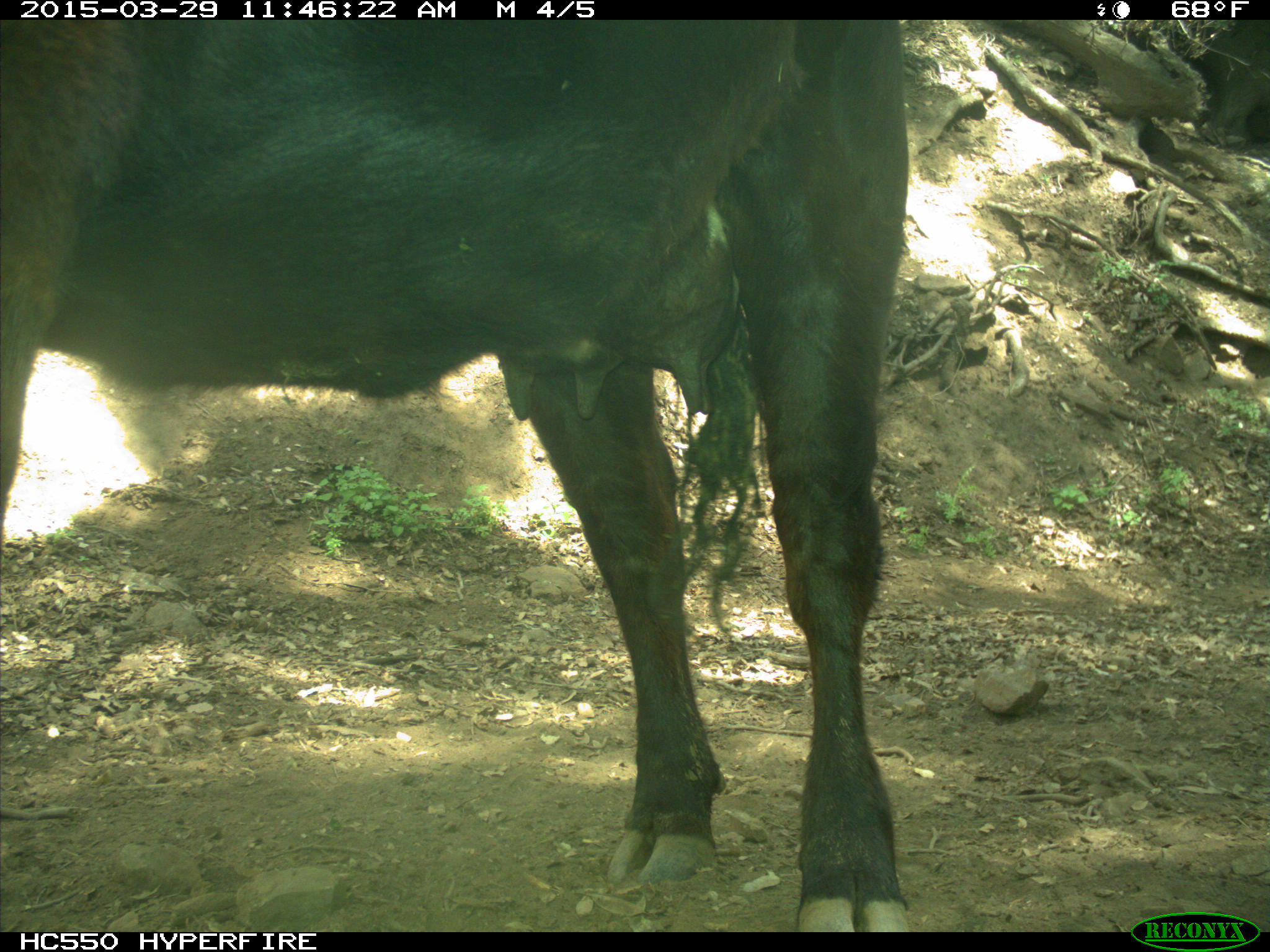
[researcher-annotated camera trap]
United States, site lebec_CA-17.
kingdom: Animalia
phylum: Chordata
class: Mammalia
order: Artiodactyla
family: Bovidae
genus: Bos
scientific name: Bos taurus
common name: domestic cow